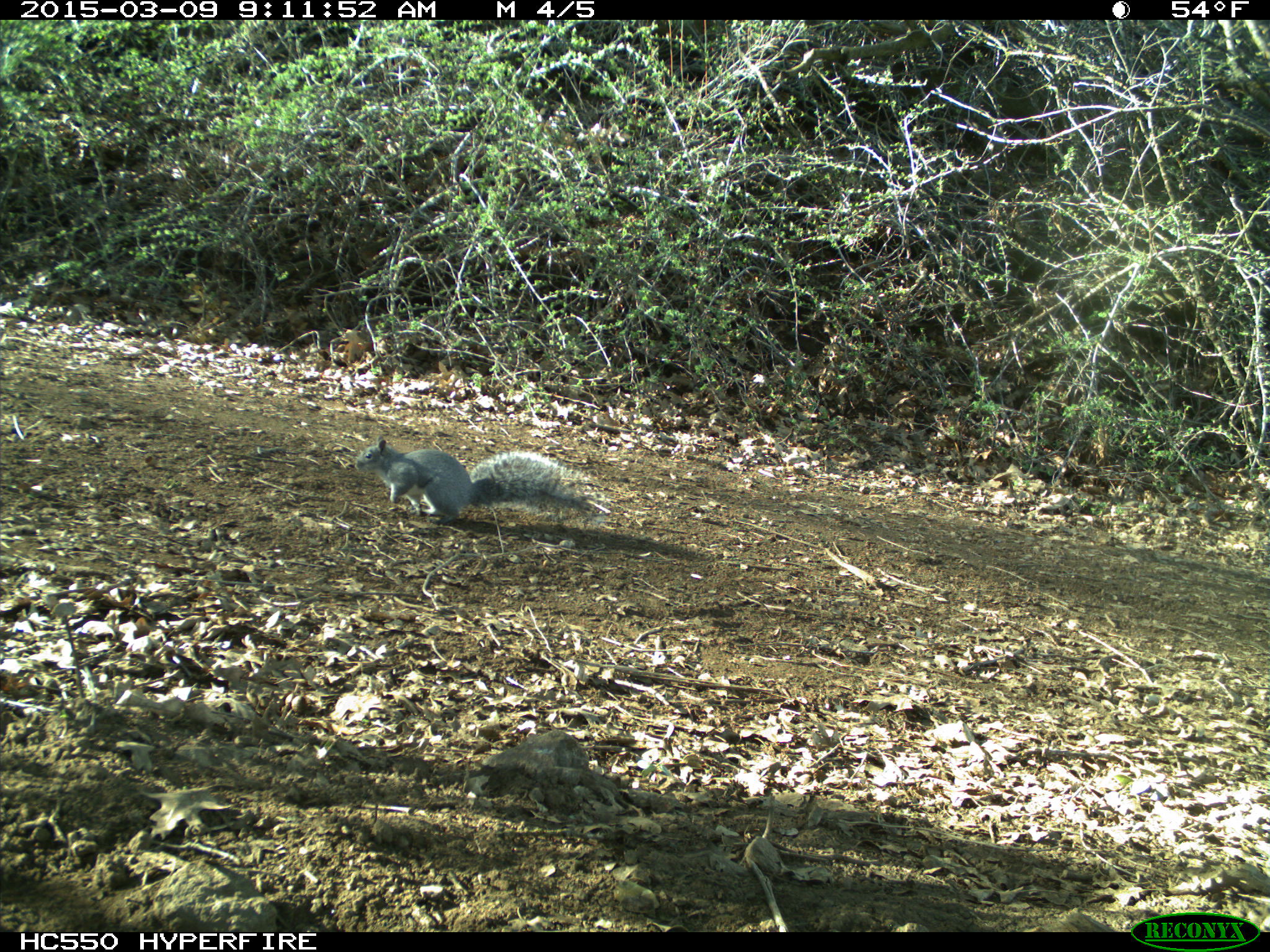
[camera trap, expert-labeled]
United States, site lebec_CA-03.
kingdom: Animalia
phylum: Chordata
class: Mammalia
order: Rodentia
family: Sciuridae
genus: Sciurus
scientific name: Sciurus carolinensis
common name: eastern gray squirrel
Sciurus carolinensis (eastern gray squirrel).